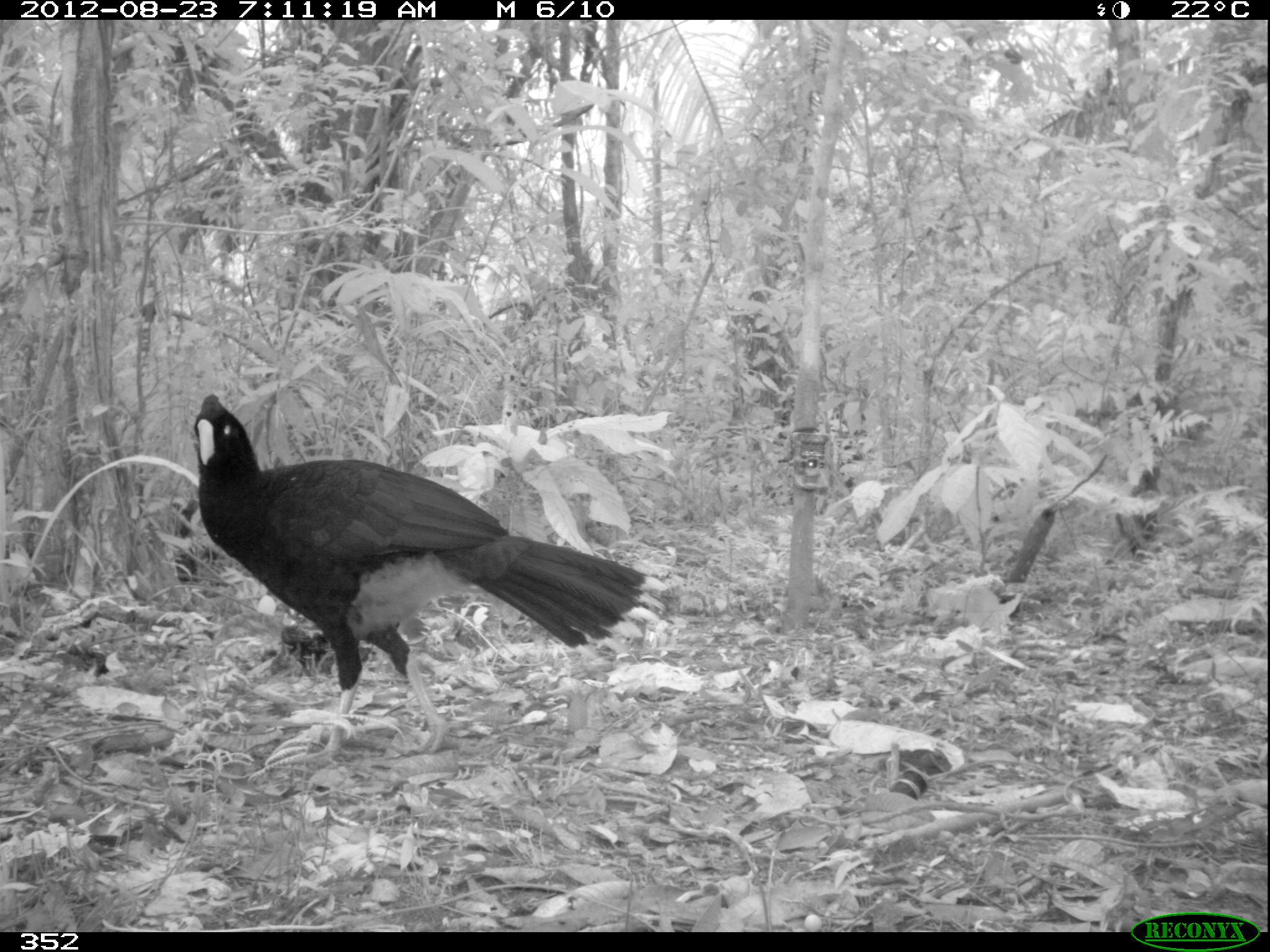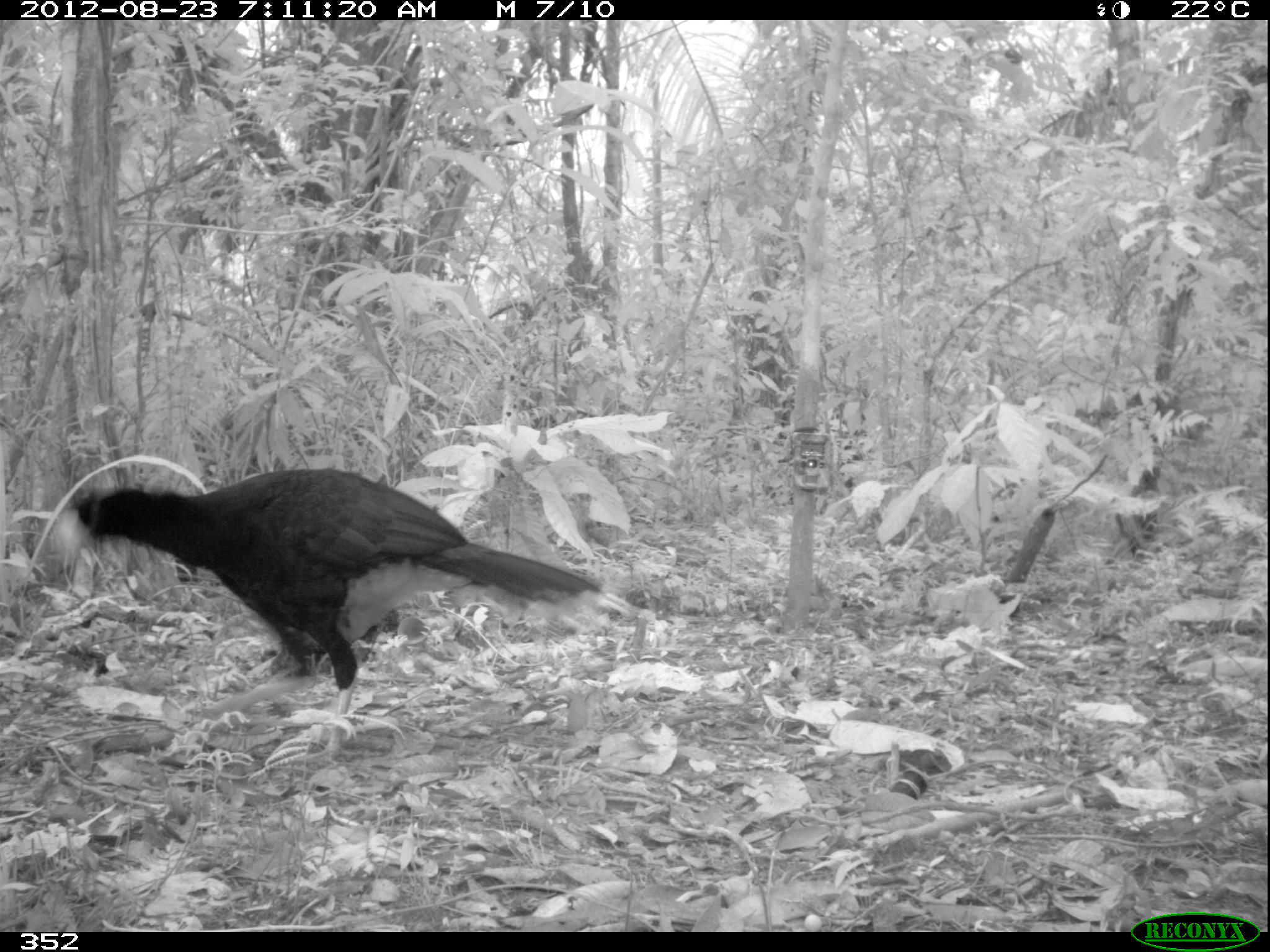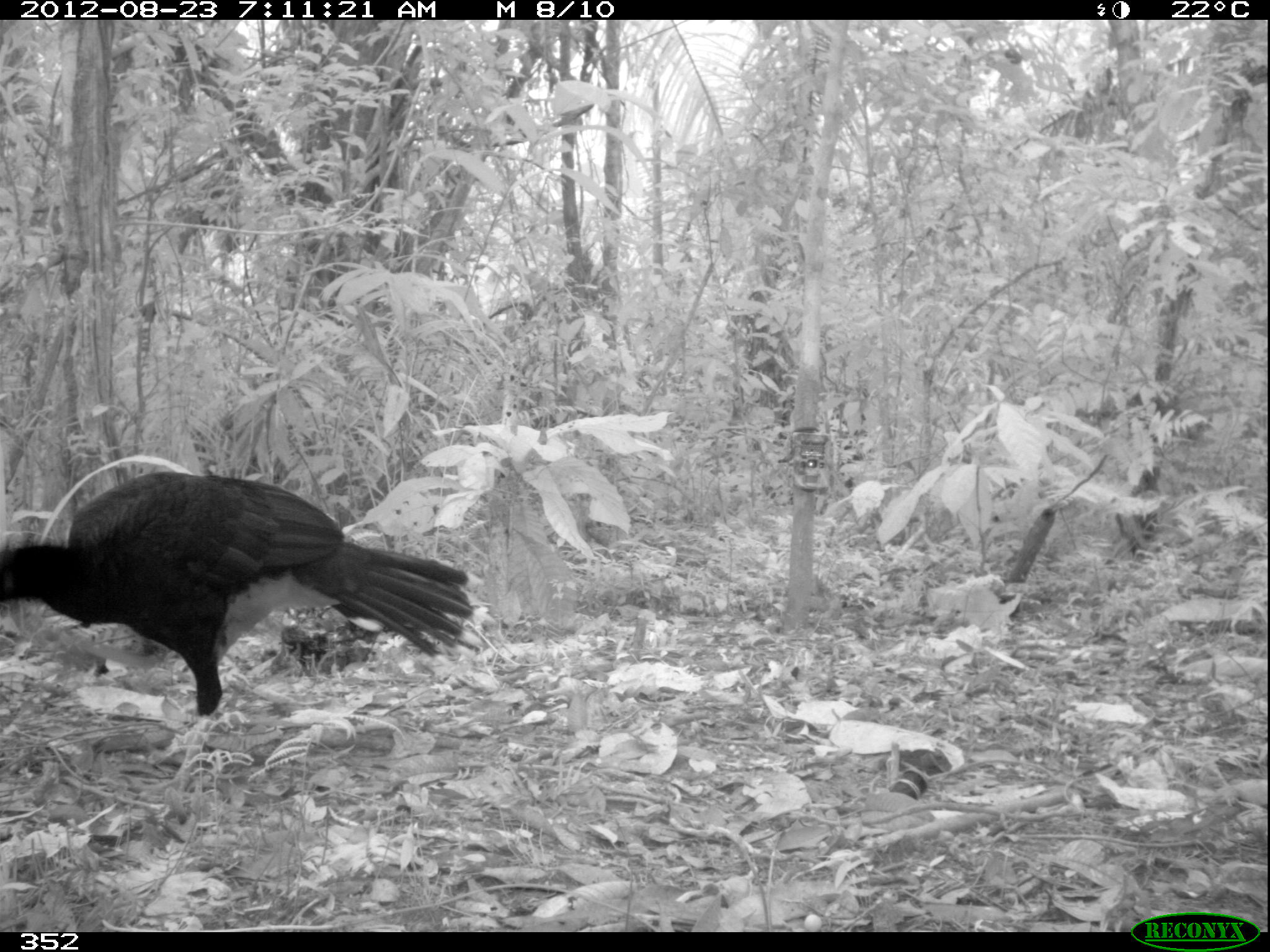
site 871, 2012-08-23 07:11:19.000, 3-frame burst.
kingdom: Animalia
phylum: Chordata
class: Aves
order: Galliformes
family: Cracidae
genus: Mitu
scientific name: Mitu tuberosum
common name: razor-billed curassow